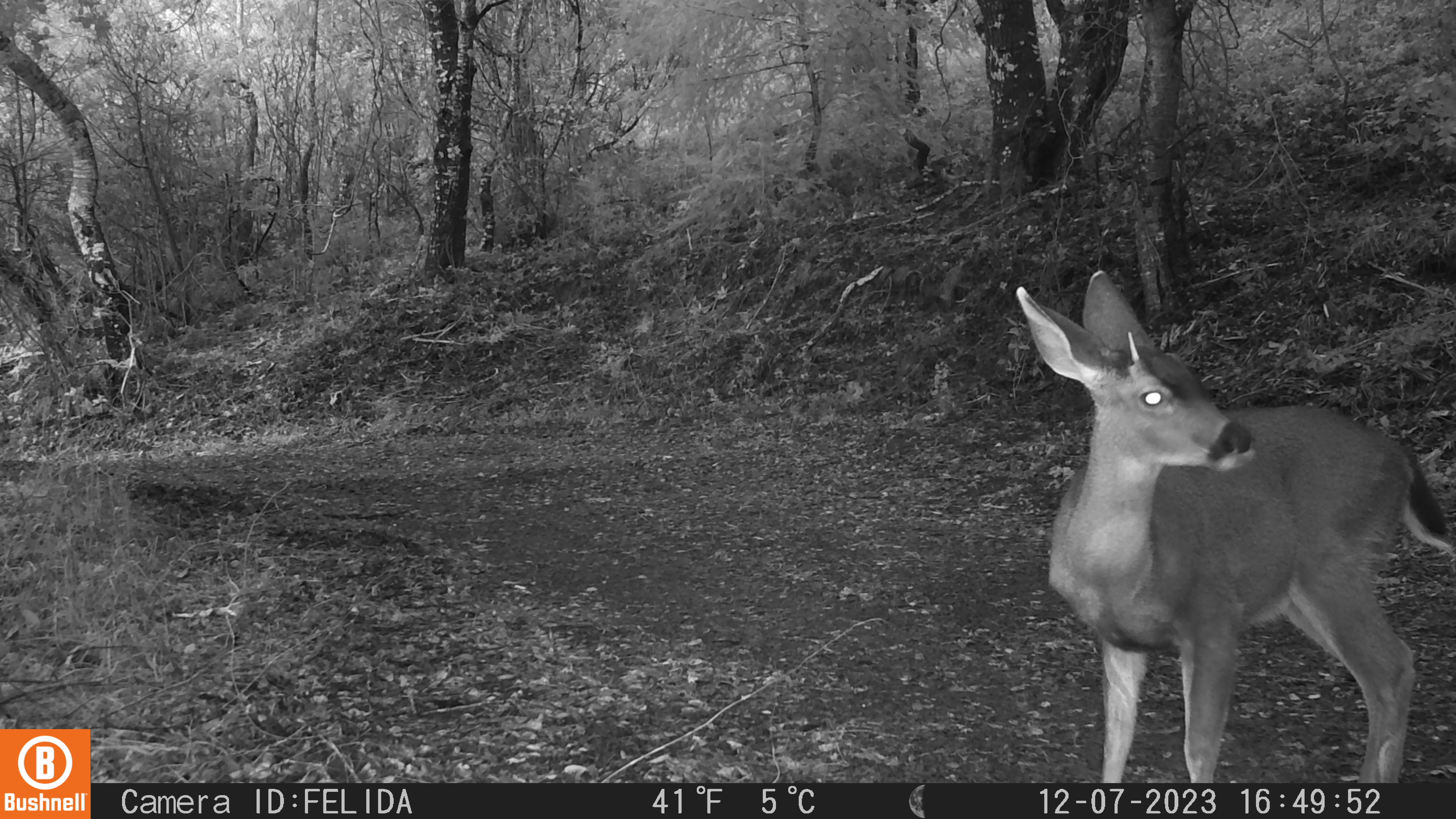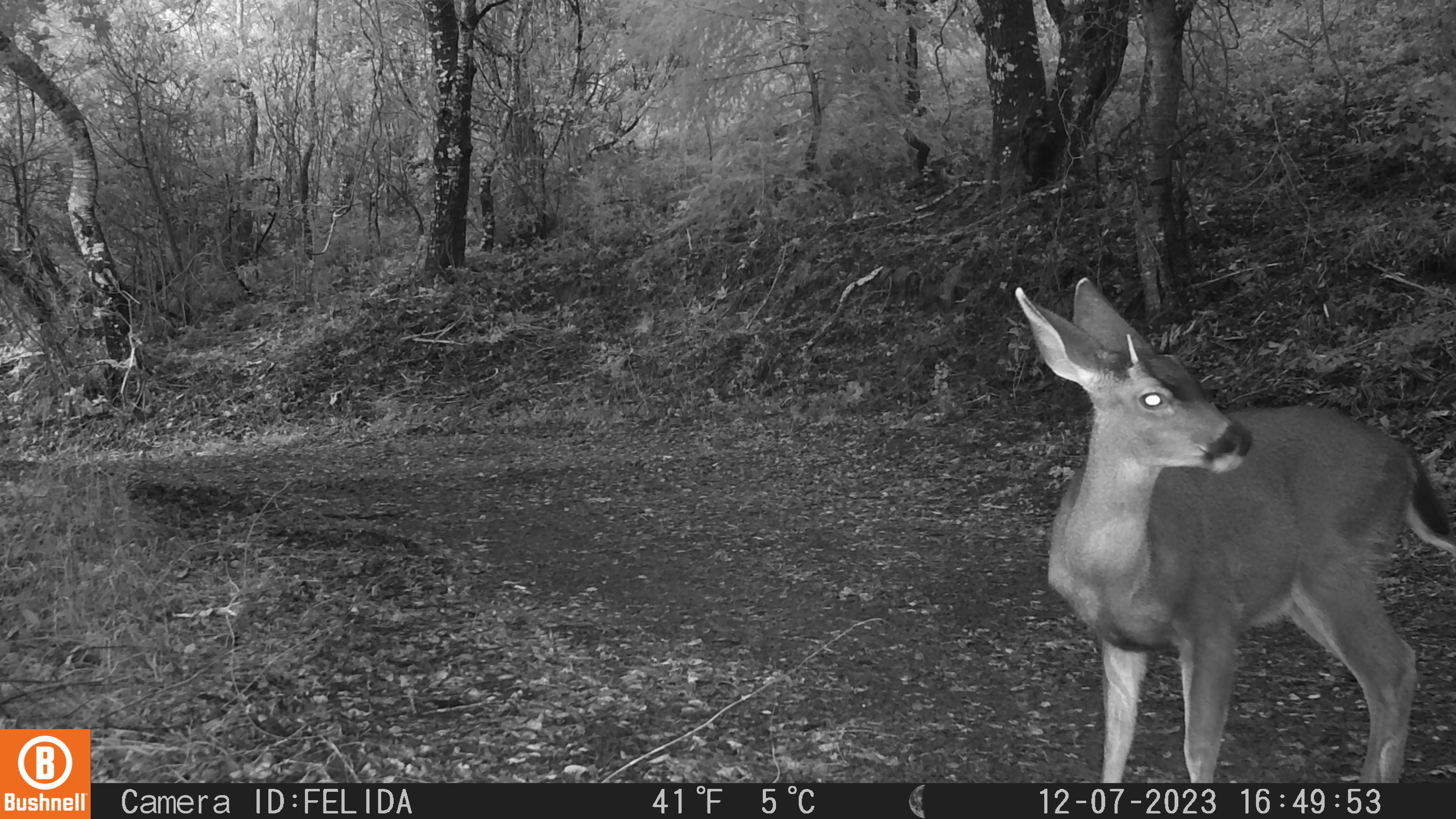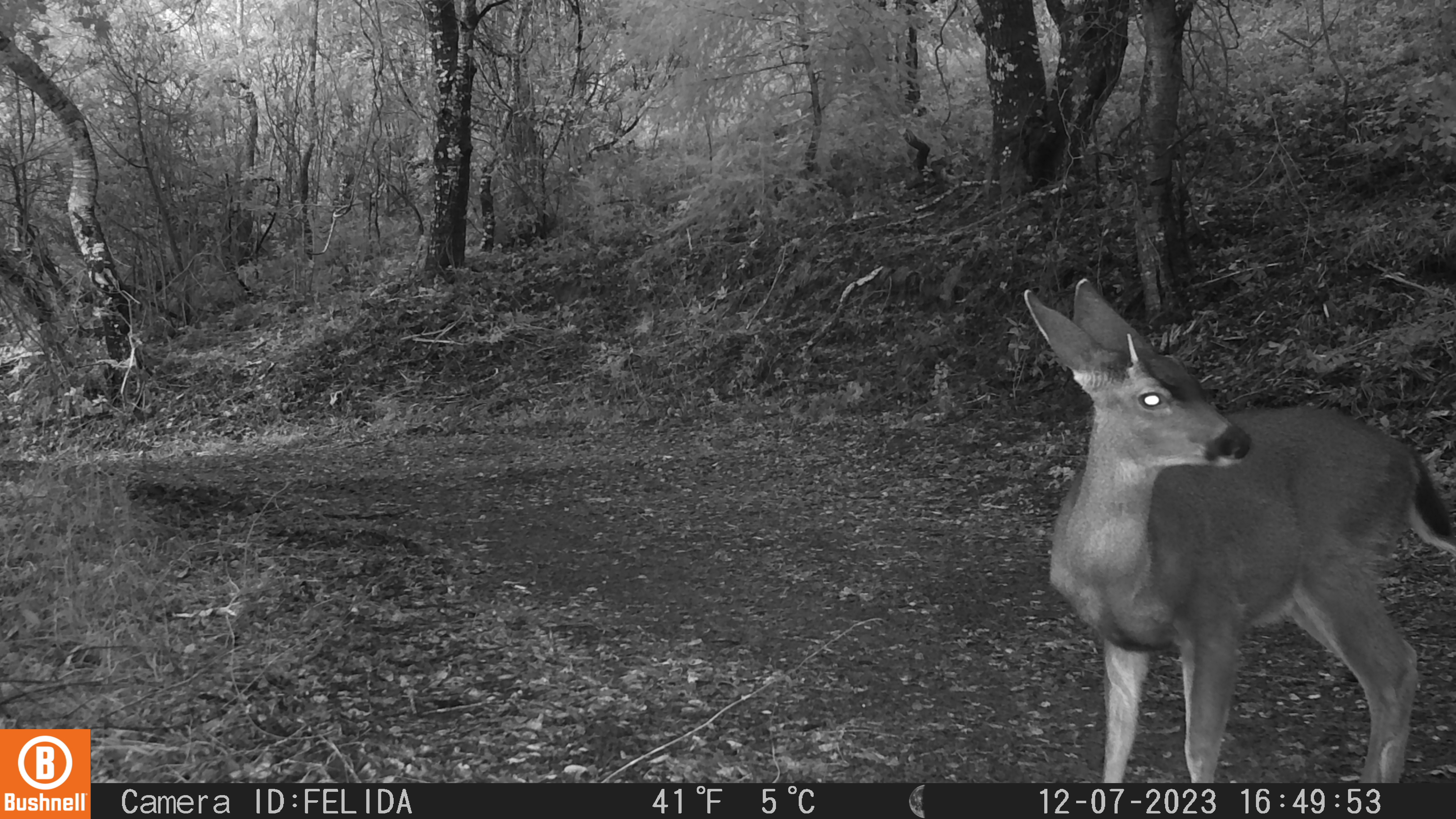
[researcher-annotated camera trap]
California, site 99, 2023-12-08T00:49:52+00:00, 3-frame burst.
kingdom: Animalia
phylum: Chordata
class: Mammalia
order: Artiodactyla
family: Cervidae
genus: Odocoileus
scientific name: Odocoileus hemionus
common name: mule deer